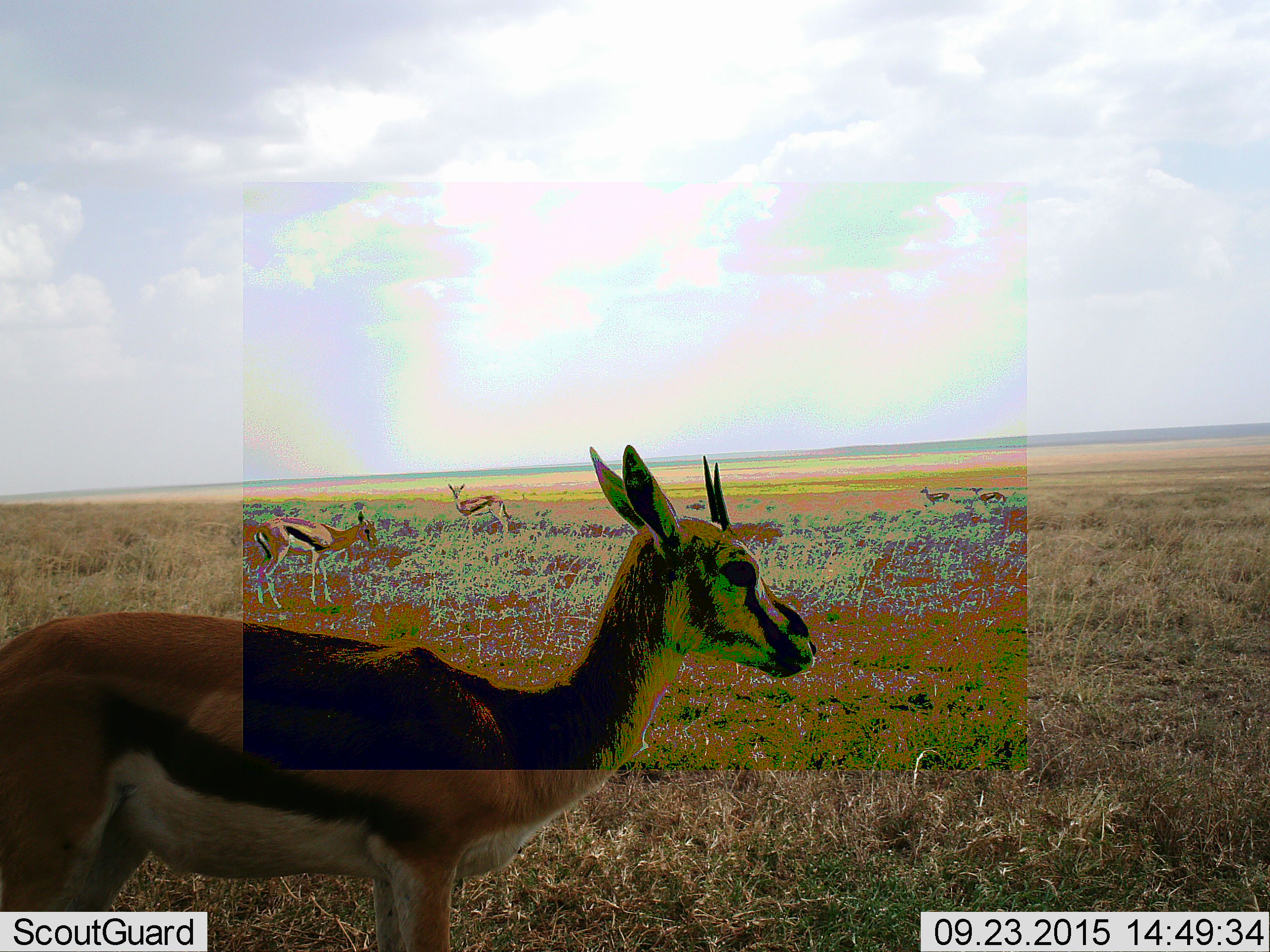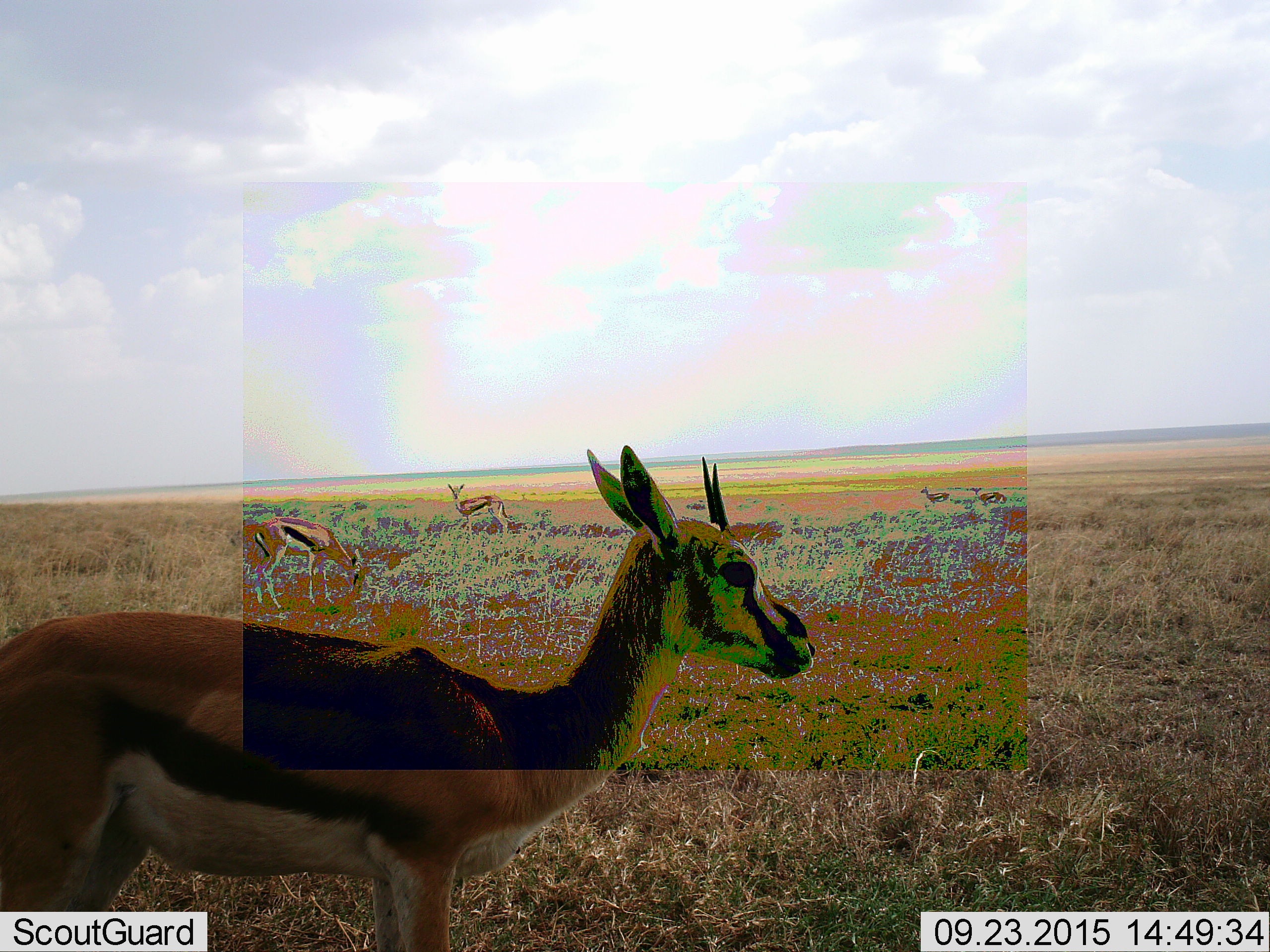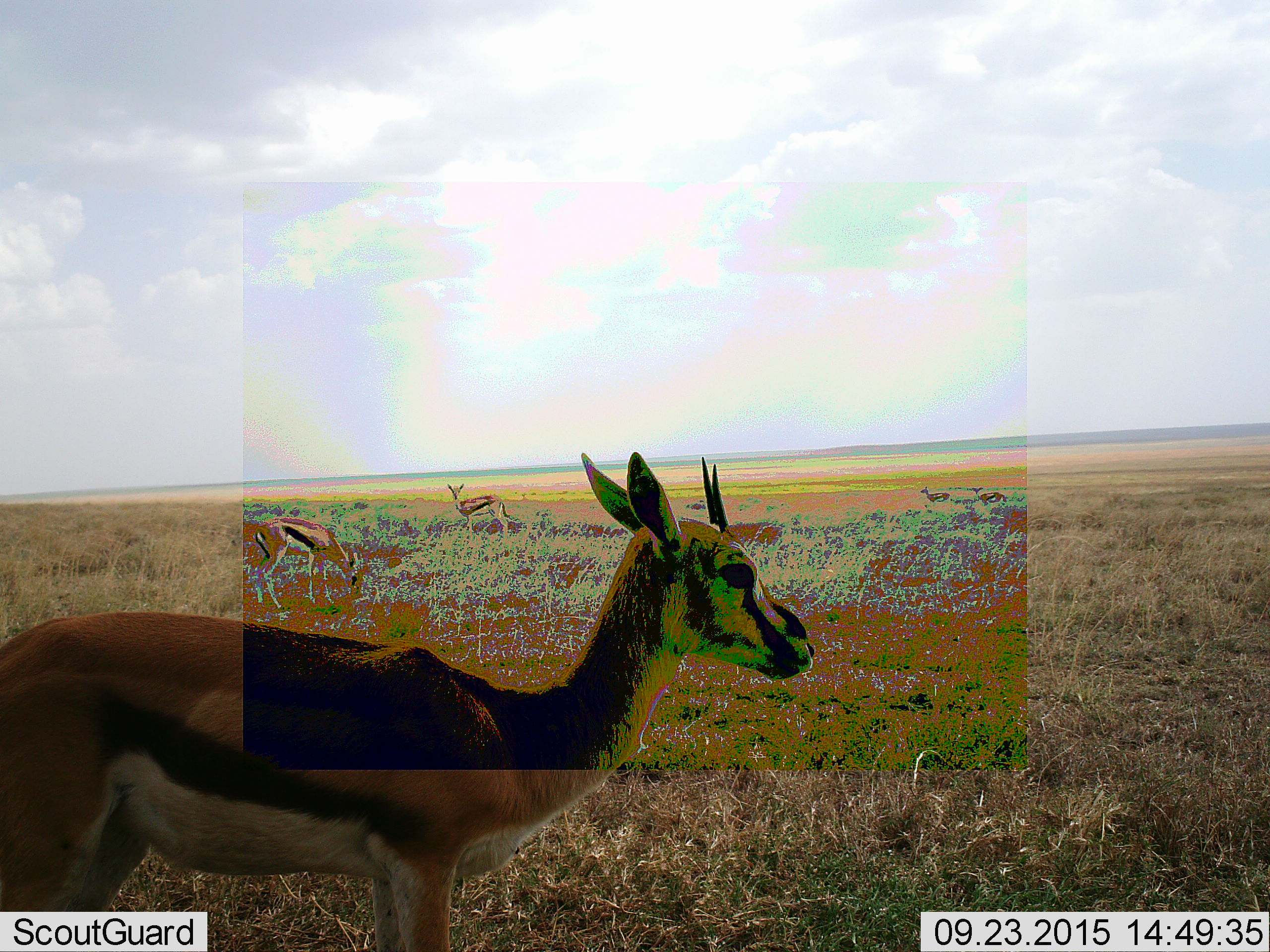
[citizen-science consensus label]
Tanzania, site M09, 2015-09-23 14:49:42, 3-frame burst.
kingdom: Animalia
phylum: Chordata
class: Mammalia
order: Artiodactyla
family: Bovidae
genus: Eudorcas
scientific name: Eudorcas thomsonii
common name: thomson's gazelle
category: gazellethomsons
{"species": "gazellethomsons (thomson's gazelle) (Eudorcas thomsonii)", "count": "5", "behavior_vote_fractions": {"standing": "90%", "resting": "0%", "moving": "0%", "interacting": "0%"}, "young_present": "0%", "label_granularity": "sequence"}